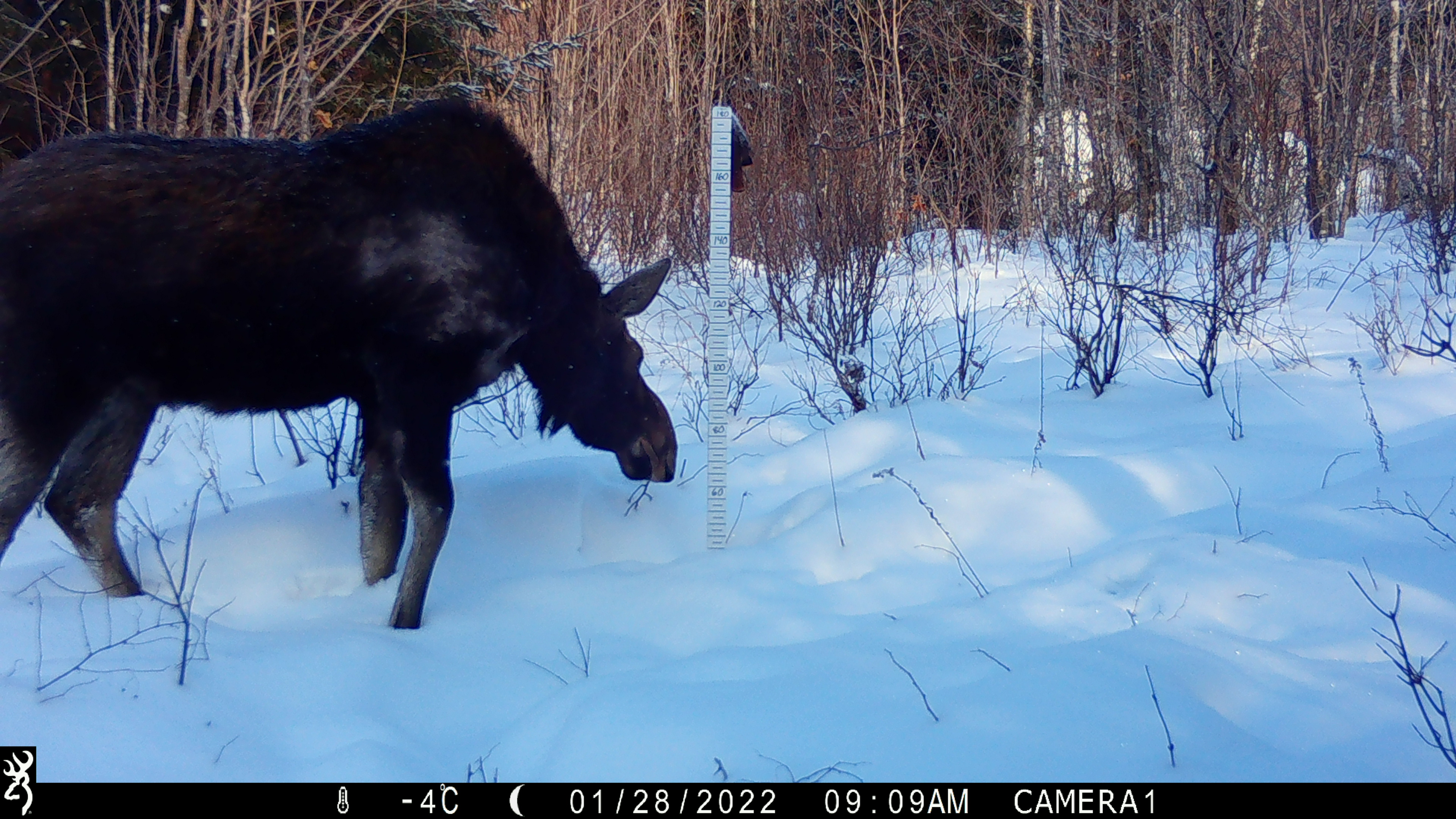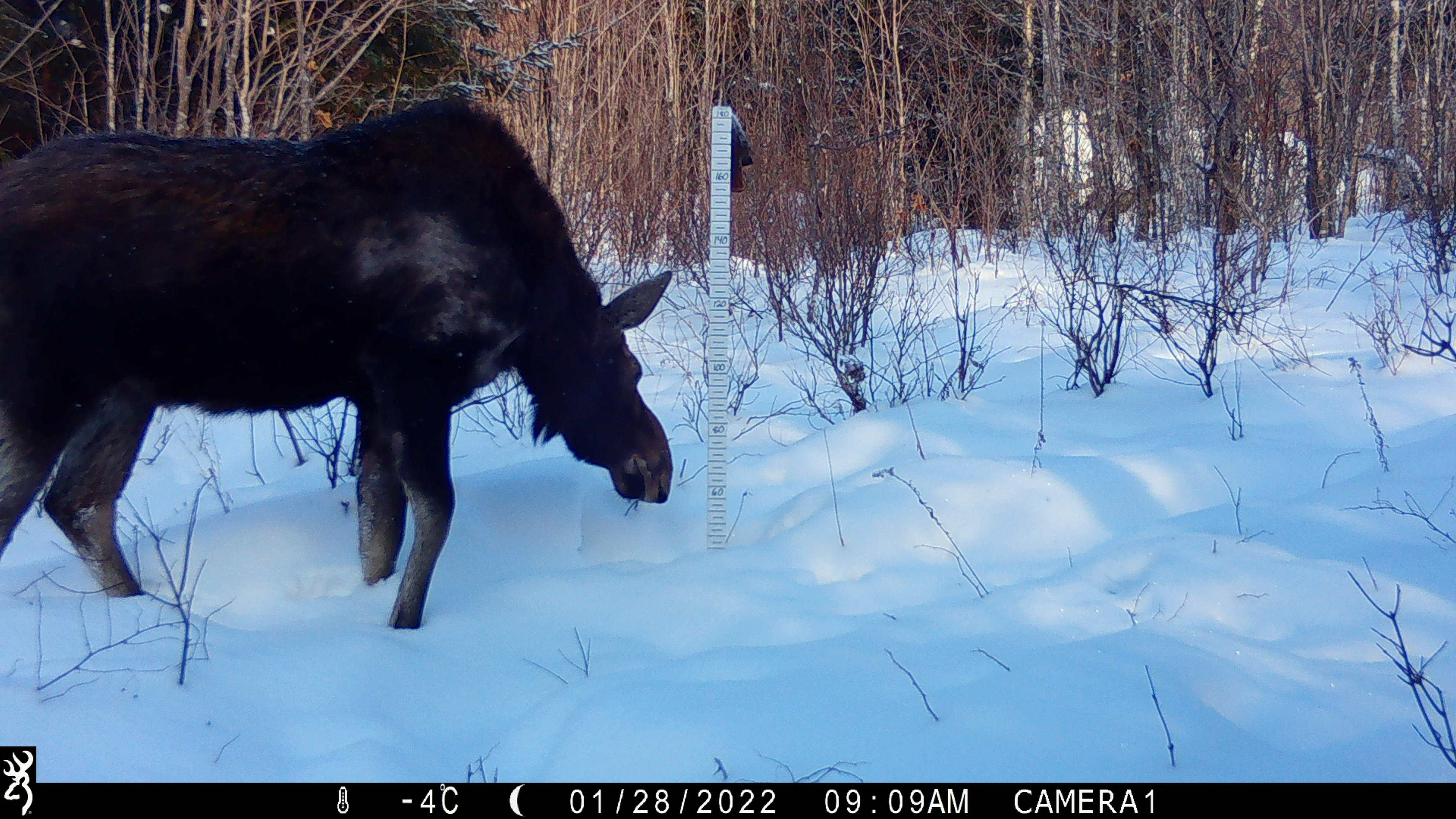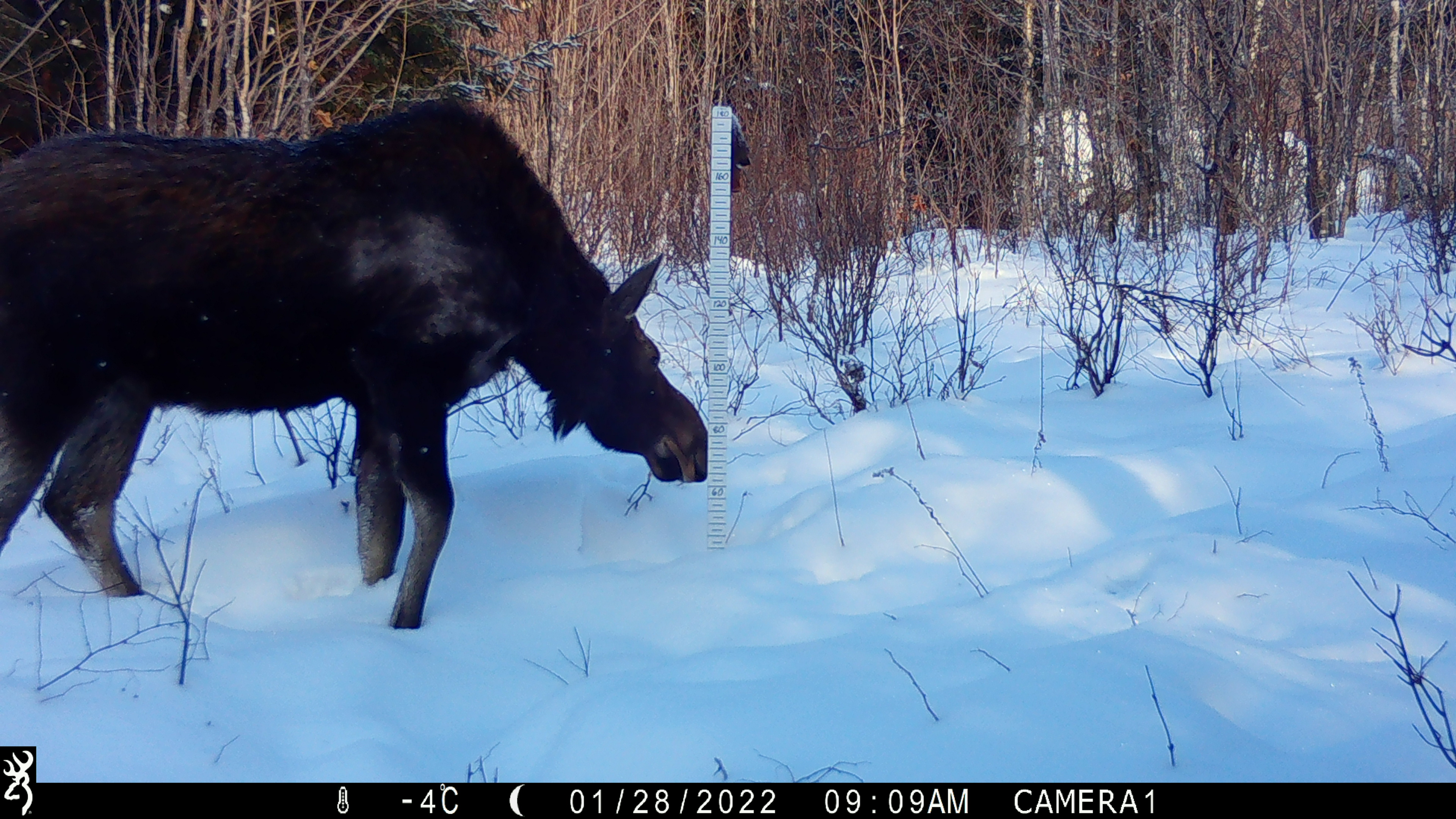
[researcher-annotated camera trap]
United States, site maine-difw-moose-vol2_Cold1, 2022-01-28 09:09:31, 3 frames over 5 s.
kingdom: Animalia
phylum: Chordata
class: Mammalia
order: Artiodactyla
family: Cervidae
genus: Alces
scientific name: Alces alces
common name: moose